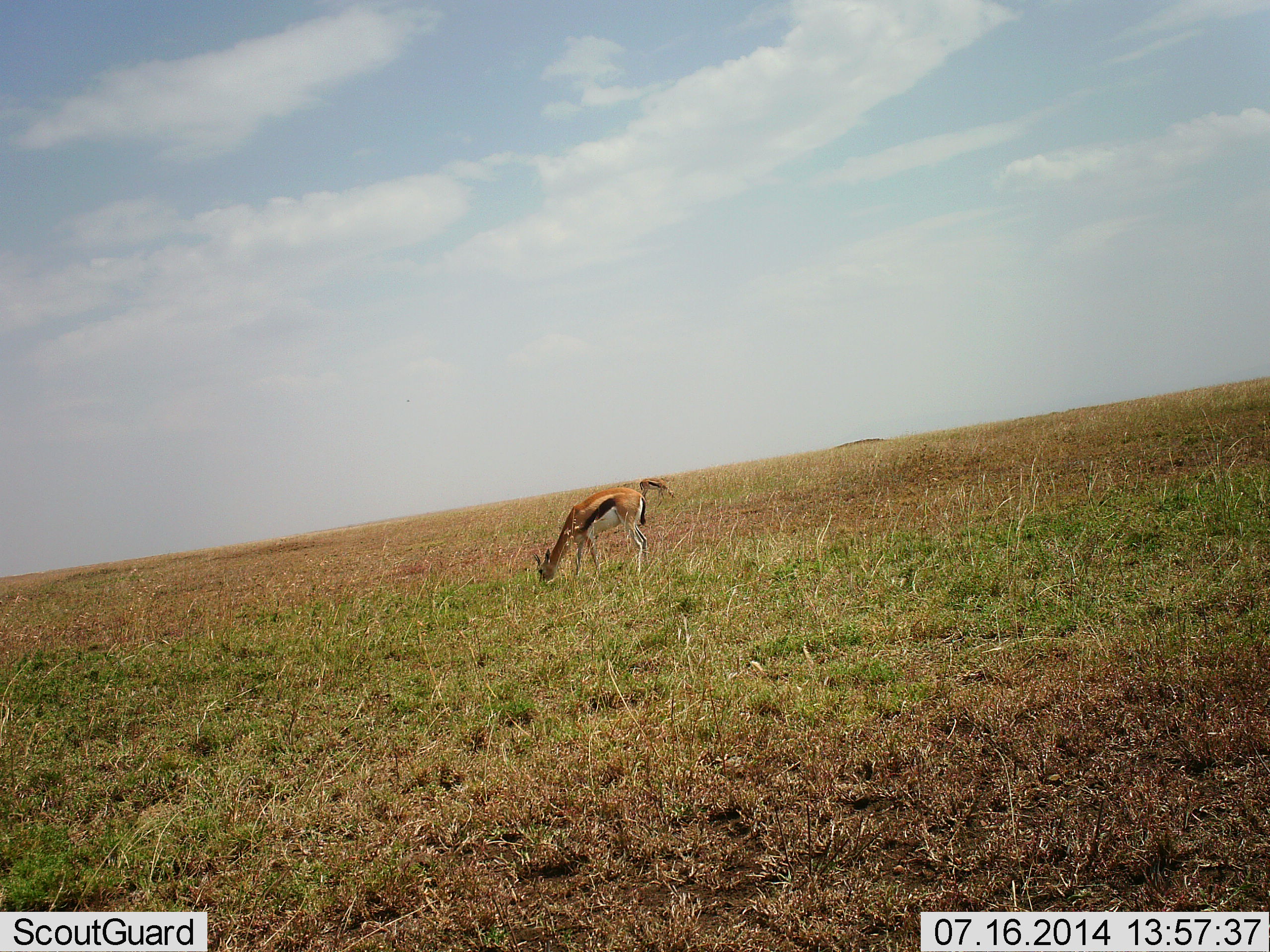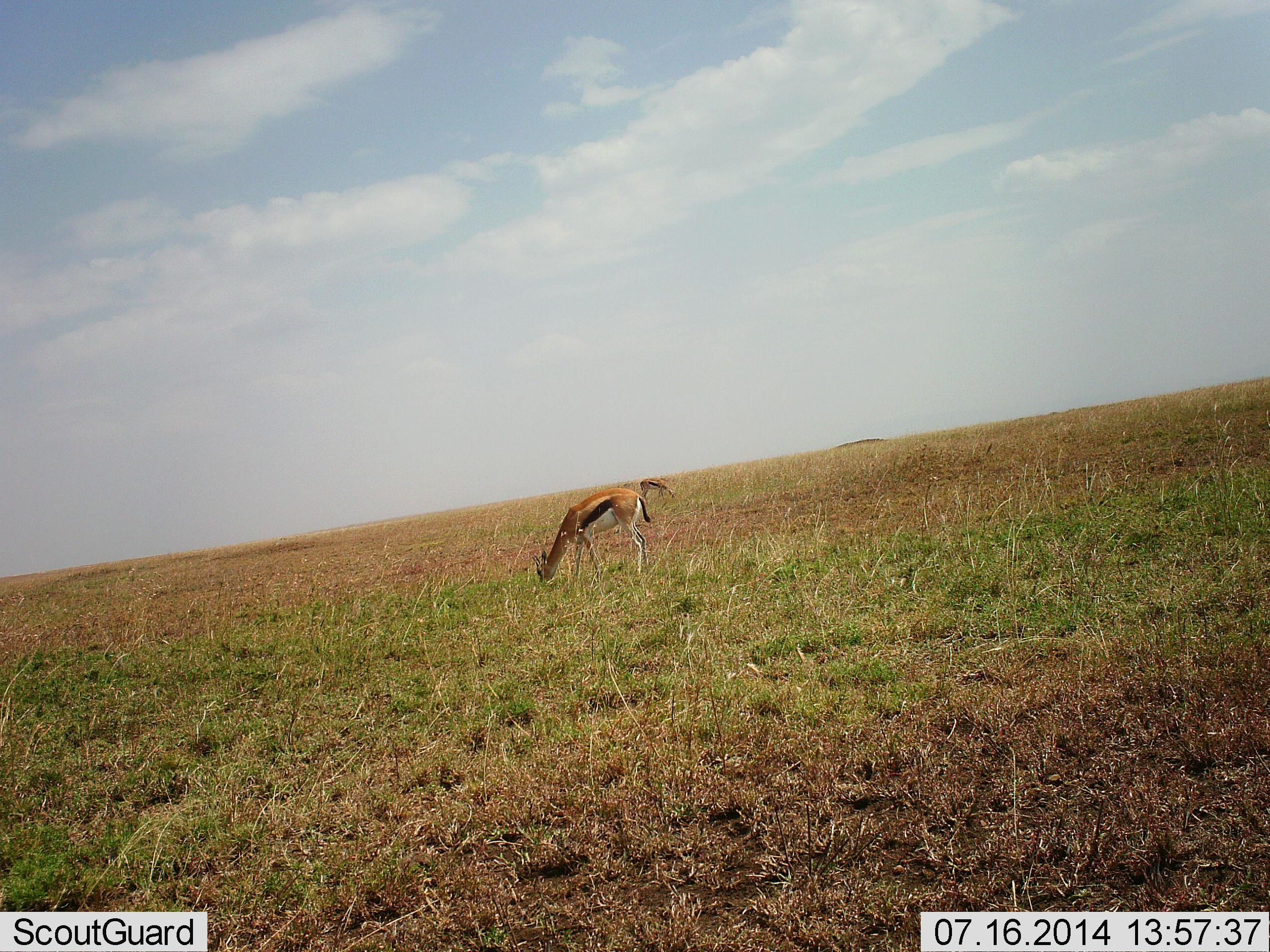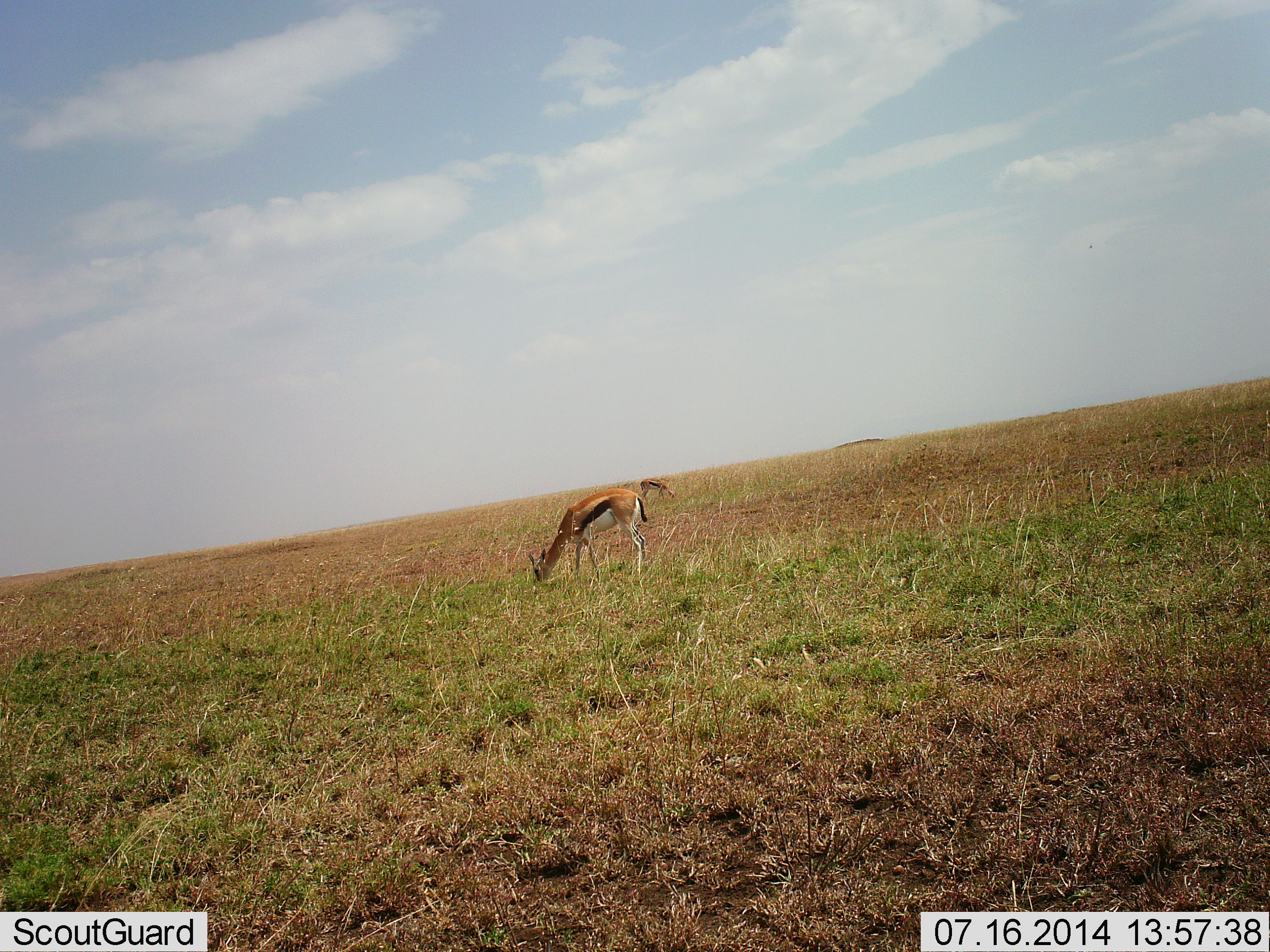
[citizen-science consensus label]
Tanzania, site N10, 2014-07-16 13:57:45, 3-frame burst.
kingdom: Animalia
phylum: Chordata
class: Mammalia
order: Artiodactyla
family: Bovidae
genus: Eudorcas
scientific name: Eudorcas thomsonii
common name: thomson's gazelle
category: gazellethomsons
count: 2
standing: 20%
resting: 0%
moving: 0%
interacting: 0%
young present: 0%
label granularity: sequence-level